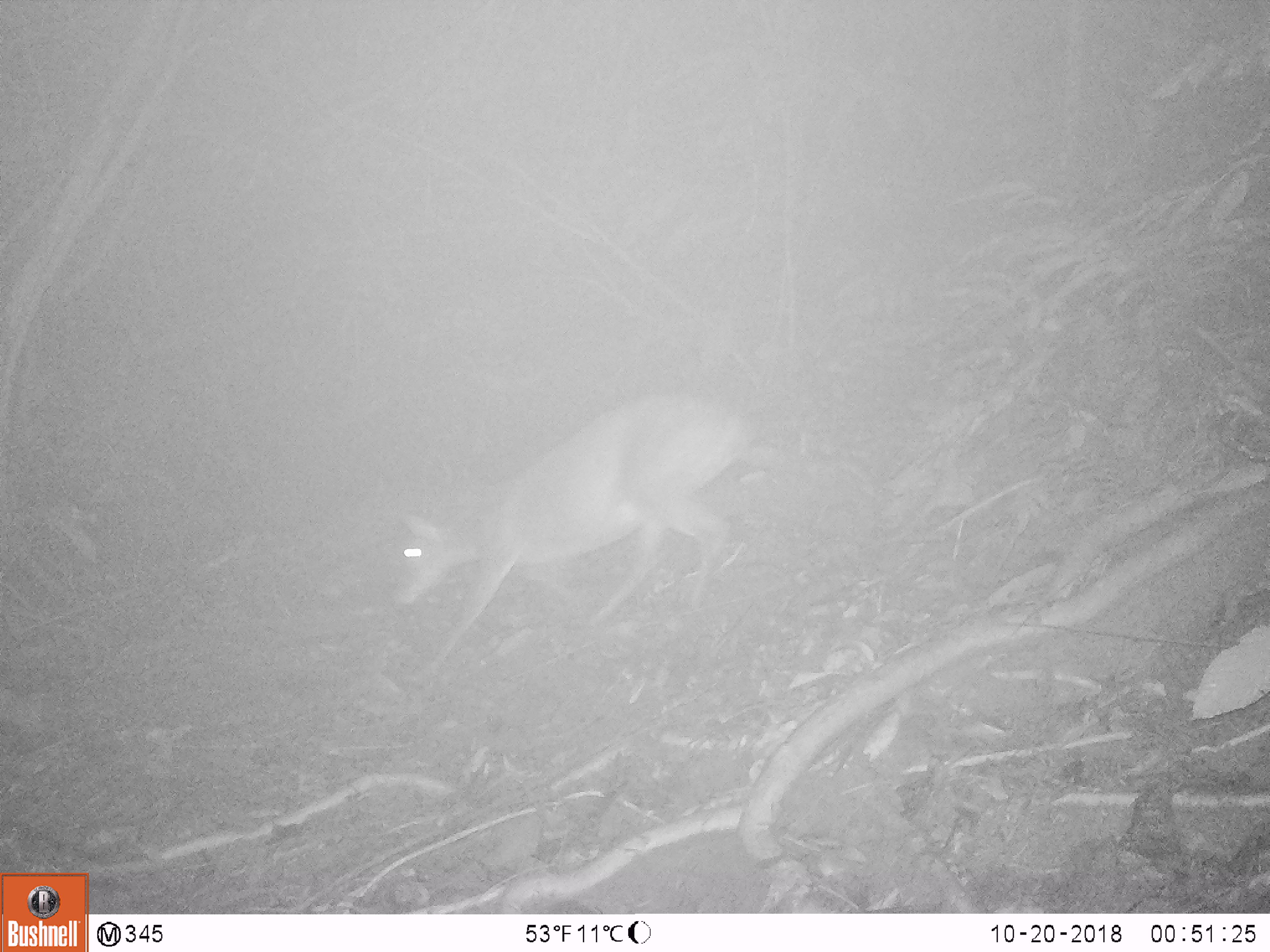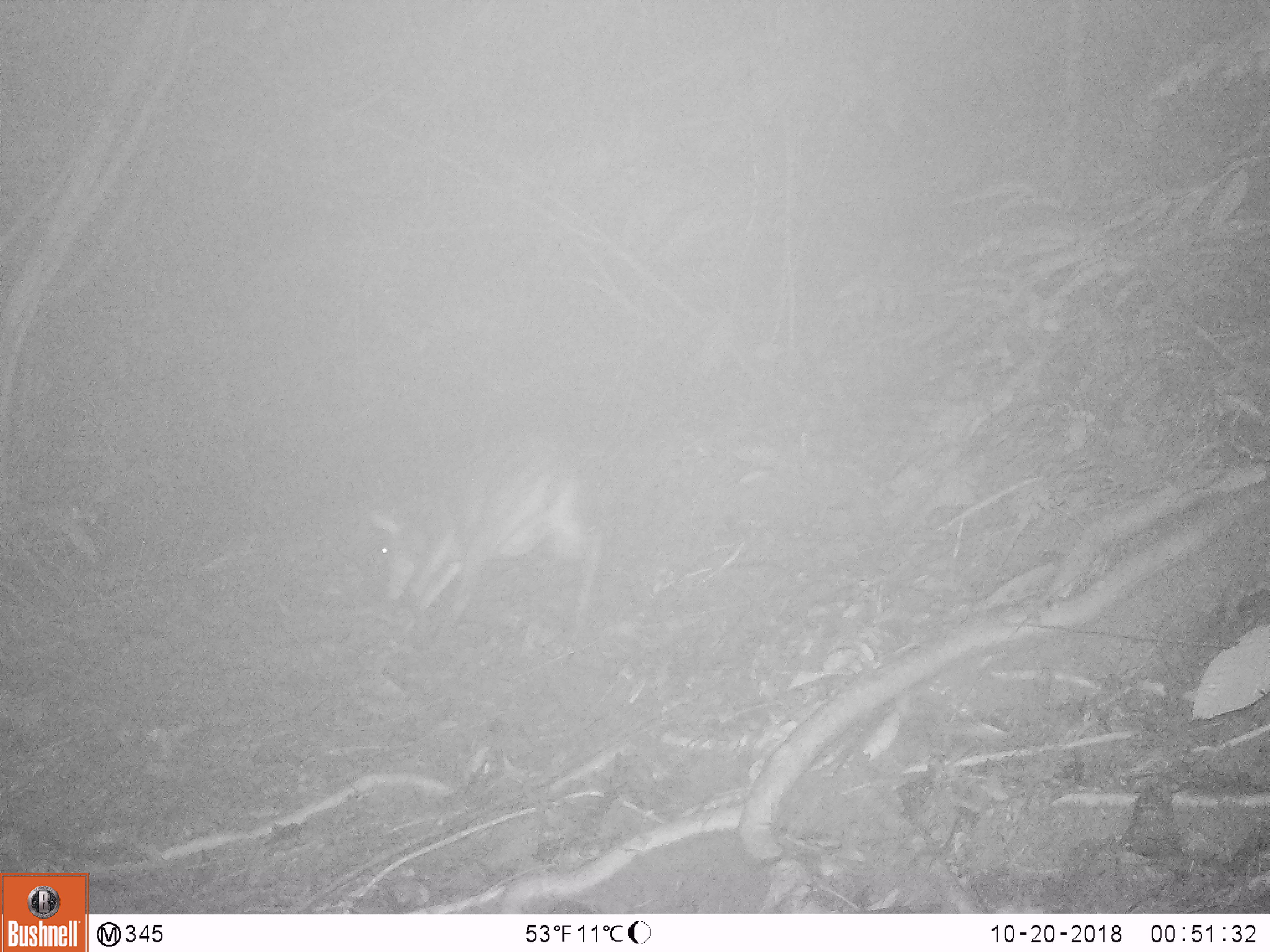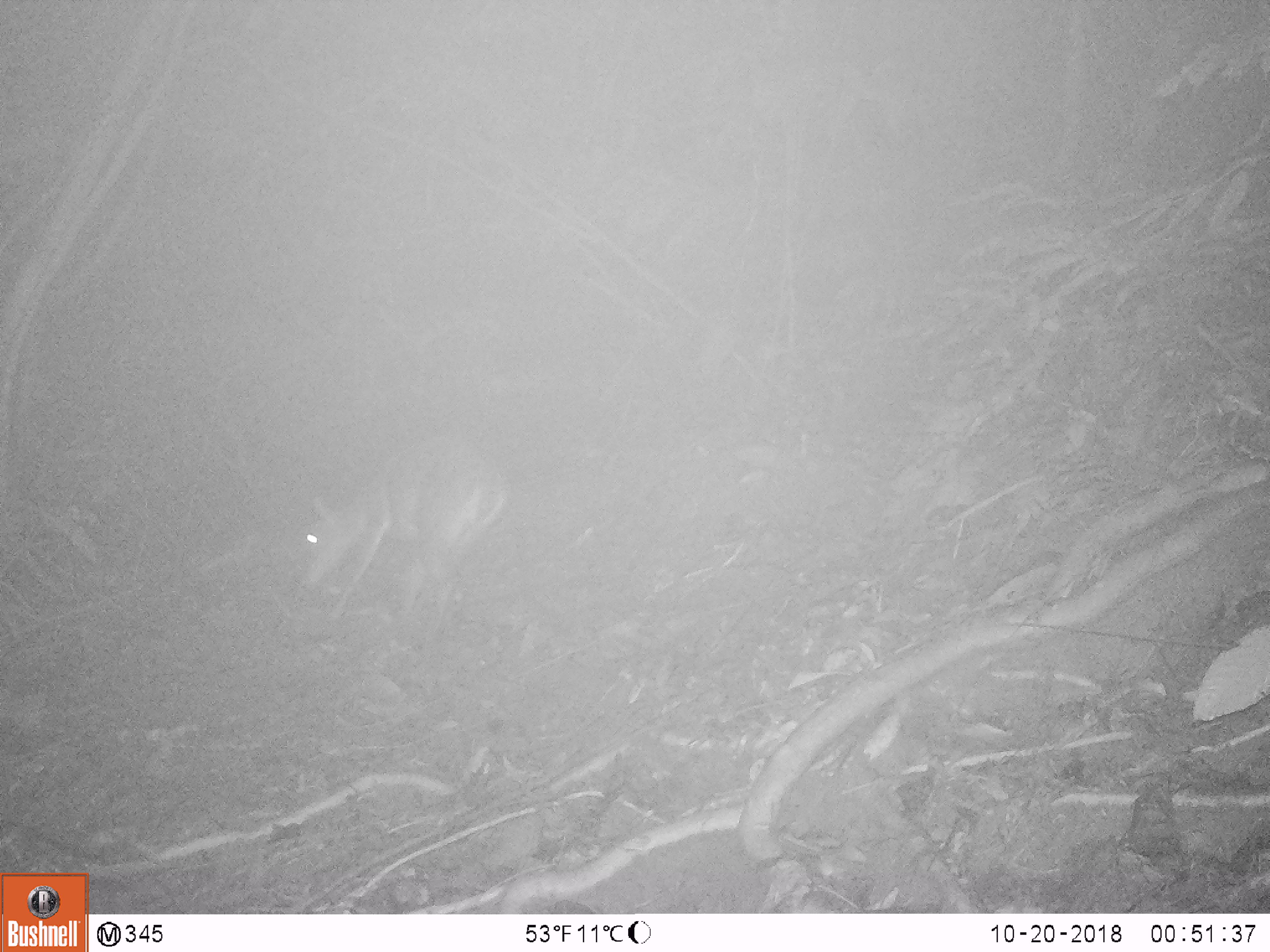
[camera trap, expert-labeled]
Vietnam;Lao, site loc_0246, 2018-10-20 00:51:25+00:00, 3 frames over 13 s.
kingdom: Animalia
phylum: Chordata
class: Mammalia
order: Artiodactyla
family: Cervidae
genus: Muntiacus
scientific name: Muntiacus vuquangensis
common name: large-antlered muntjac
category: large antlered muntjac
Large antlered muntjac (large-antlered muntjac) (Muntiacus vuquangensis). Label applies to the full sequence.